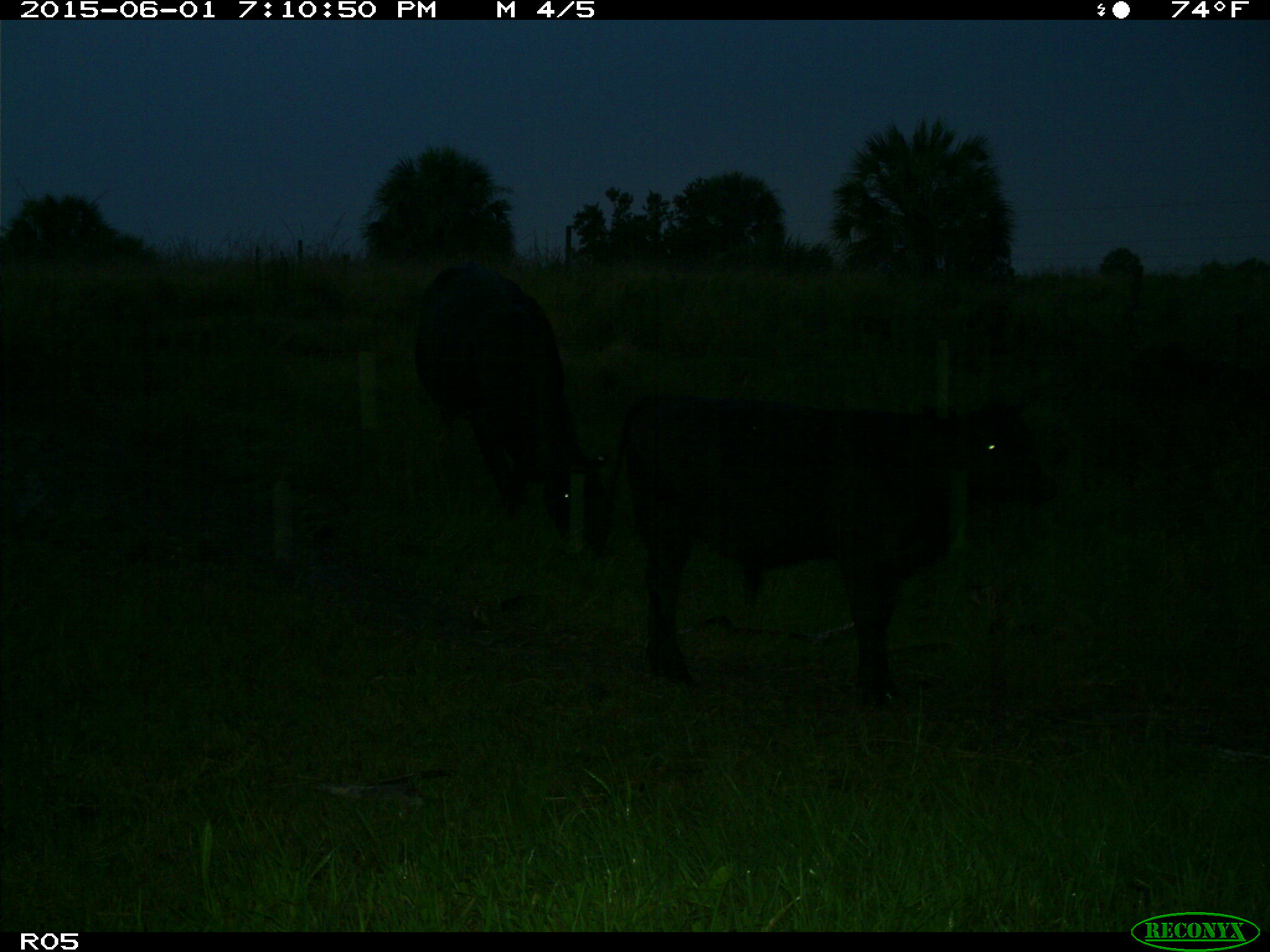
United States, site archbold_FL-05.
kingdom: Animalia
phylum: Chordata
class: Mammalia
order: Artiodactyla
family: Bovidae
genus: Bos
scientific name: Bos taurus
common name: domestic cow